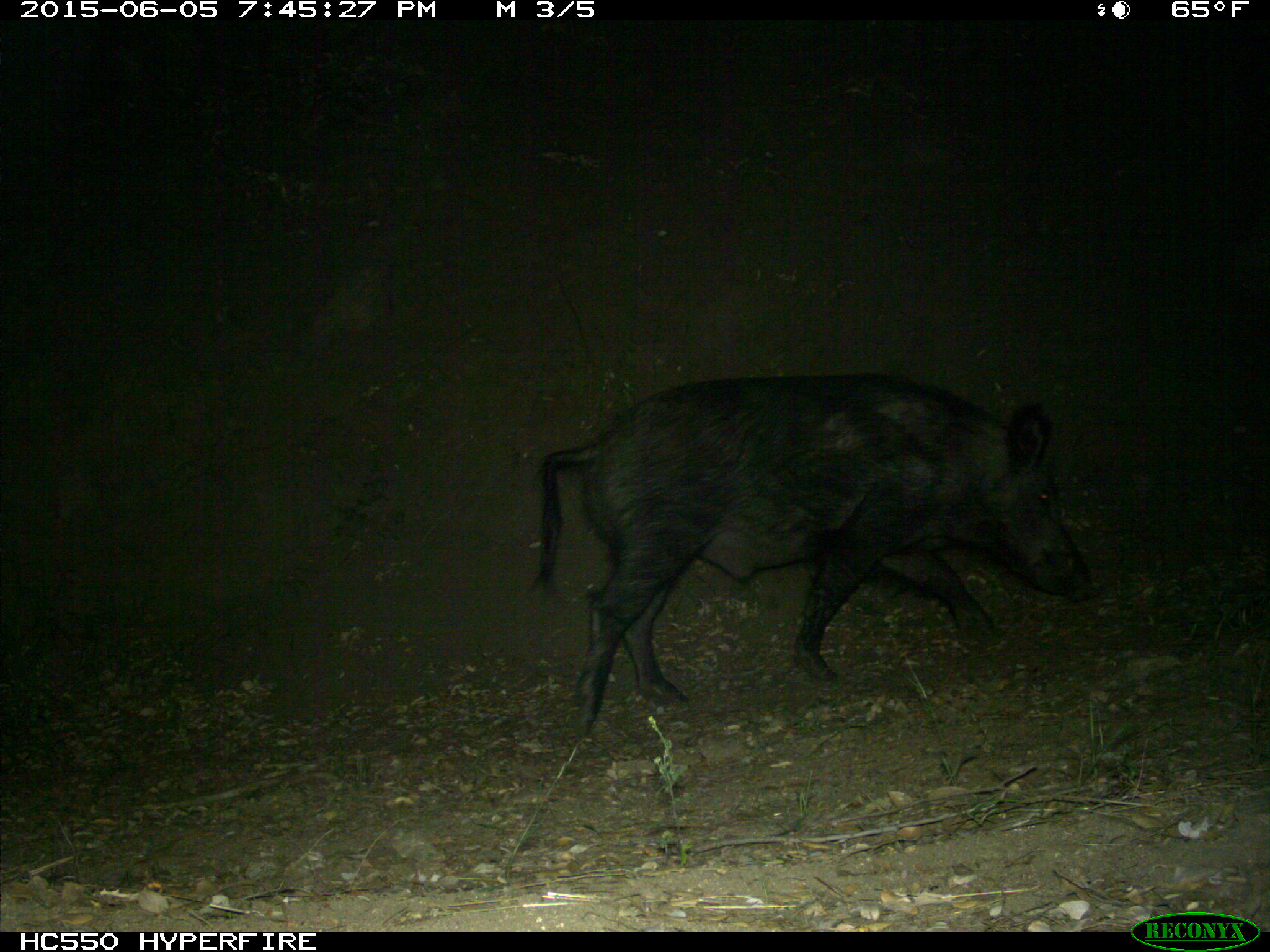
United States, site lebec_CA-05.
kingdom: Animalia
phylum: Chordata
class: Mammalia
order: Artiodactyla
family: Suidae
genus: Sus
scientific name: Sus scrofa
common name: wild boar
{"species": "Sus scrofa (wild boar)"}